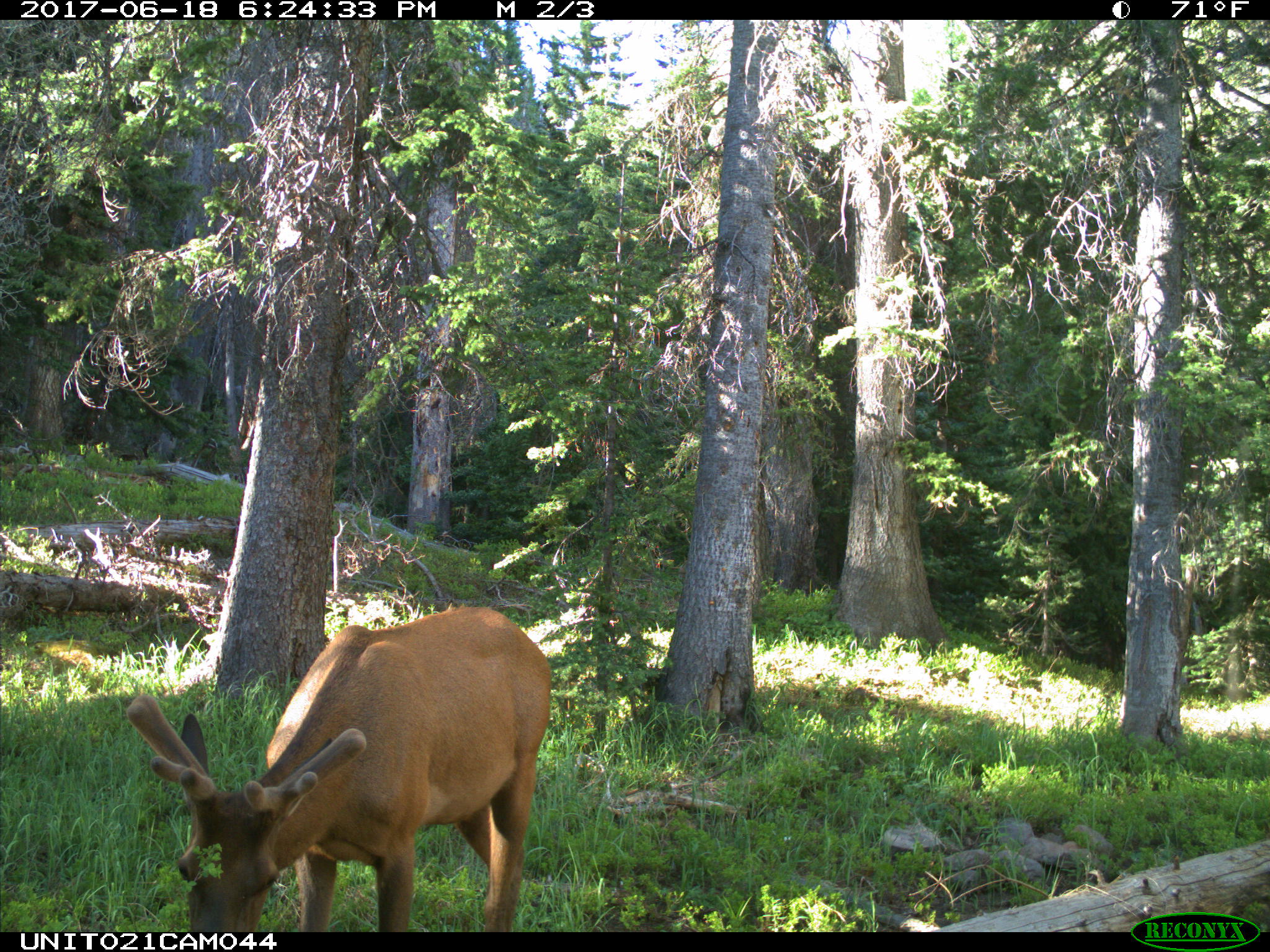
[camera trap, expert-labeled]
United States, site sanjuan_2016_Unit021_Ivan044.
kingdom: Animalia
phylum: Chordata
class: Mammalia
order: Artiodactyla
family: Cervidae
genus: Cervus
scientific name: Cervus elaphus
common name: red deer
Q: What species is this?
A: Cervus elaphus (red deer).